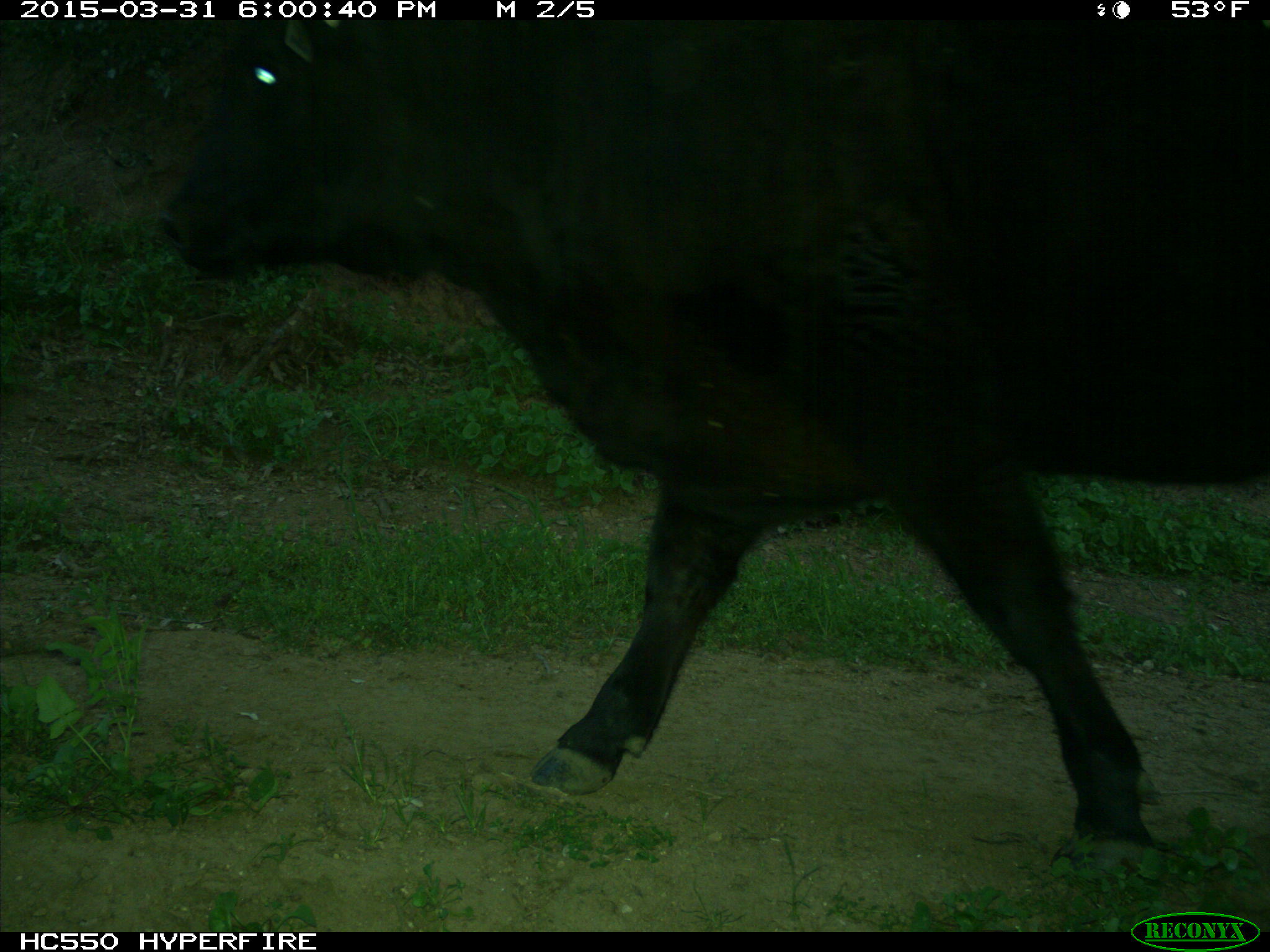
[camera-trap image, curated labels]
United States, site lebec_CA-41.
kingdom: Animalia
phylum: Chordata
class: Mammalia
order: Artiodactyla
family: Bovidae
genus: Bos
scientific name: Bos taurus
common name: domestic cow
Bos taurus (domestic cow).